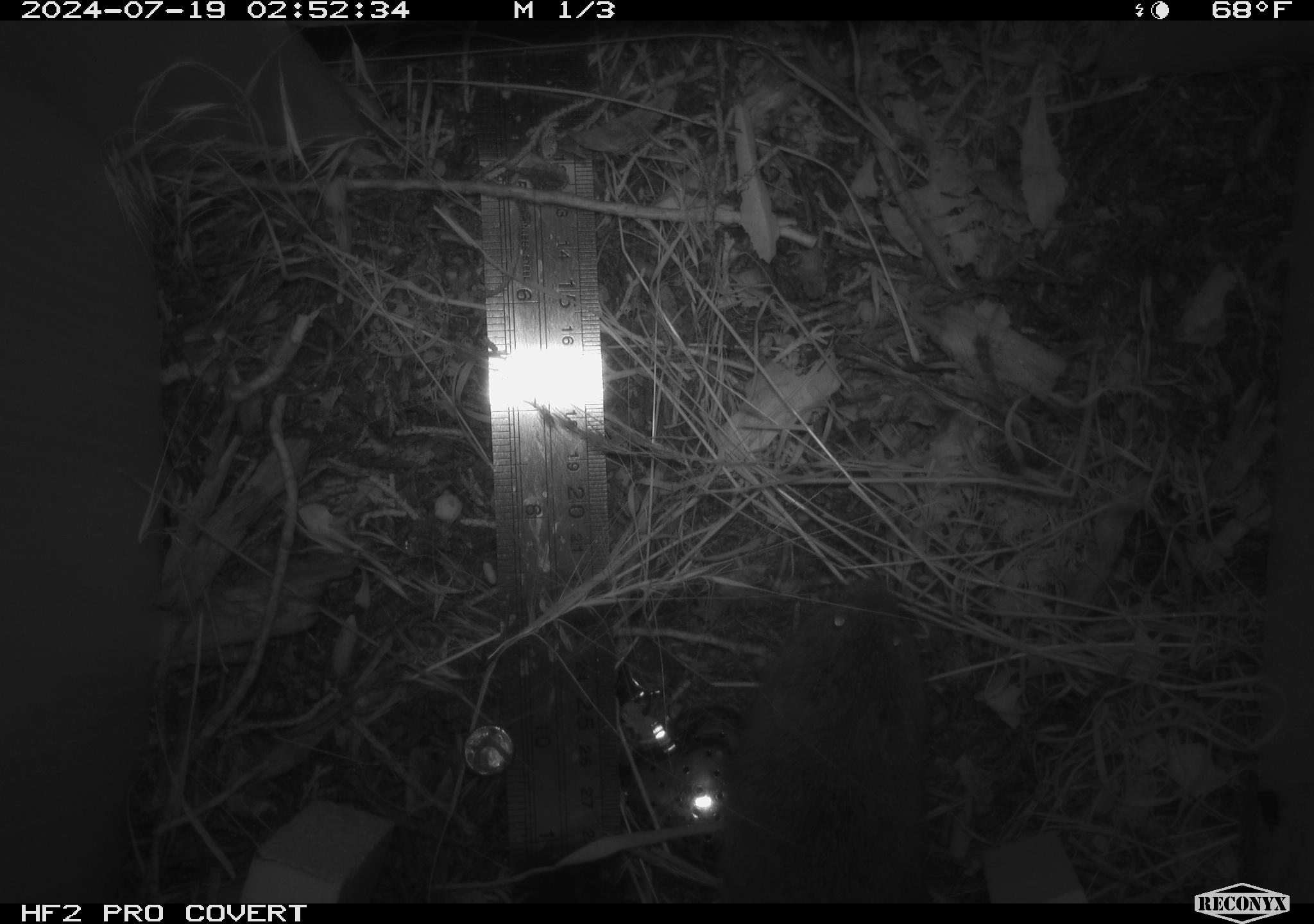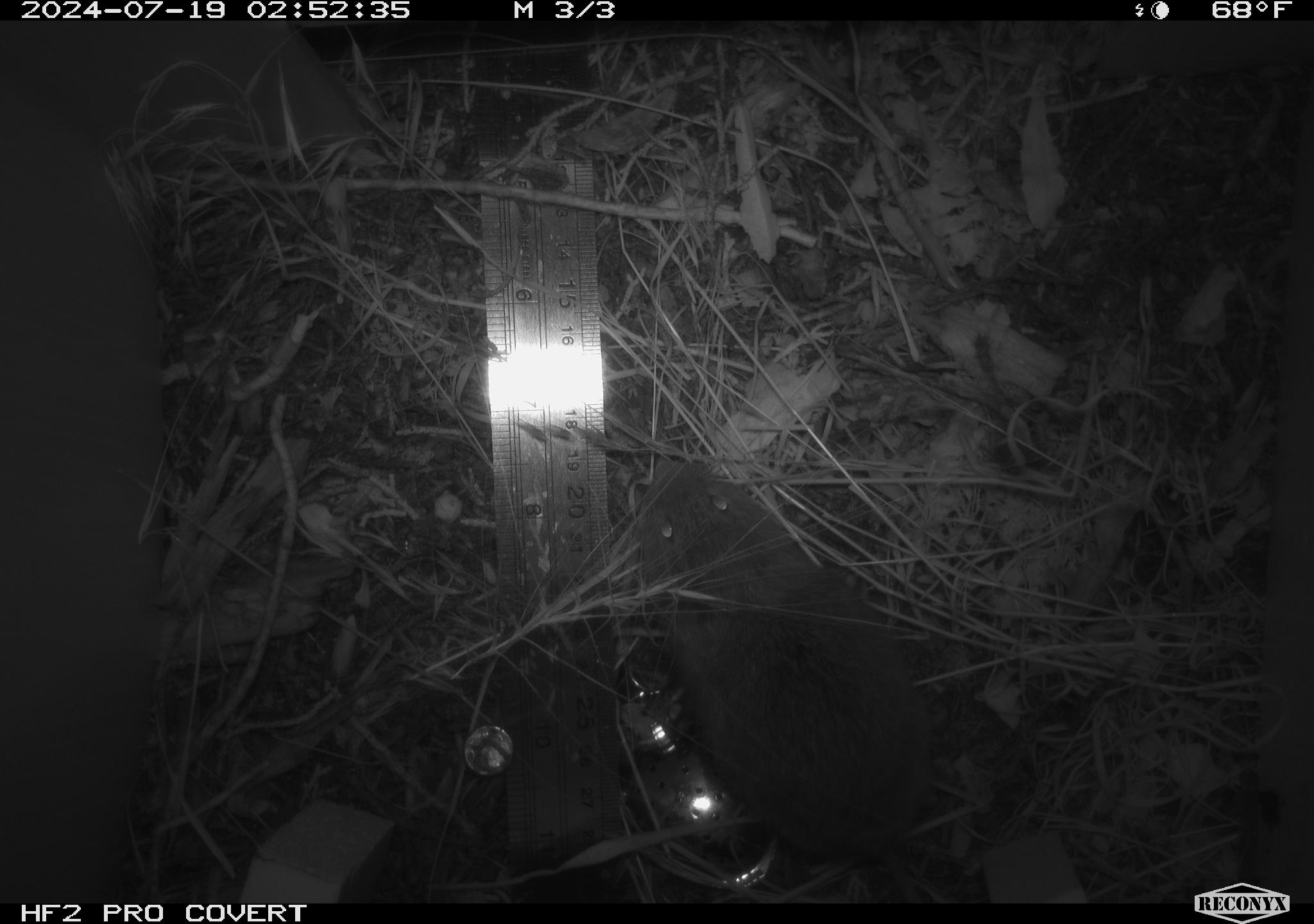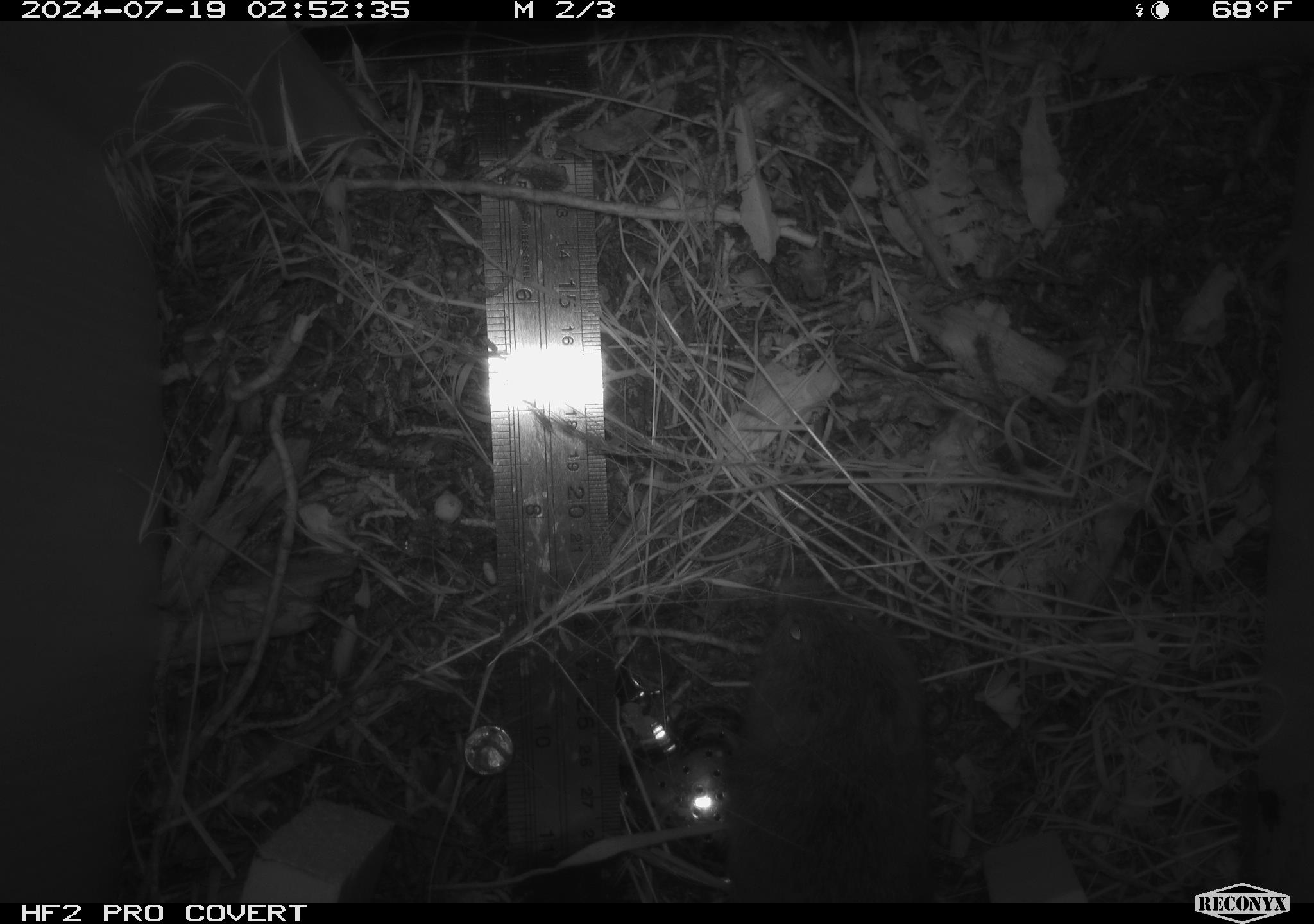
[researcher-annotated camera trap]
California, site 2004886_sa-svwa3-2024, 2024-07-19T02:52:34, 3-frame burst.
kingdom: Animalia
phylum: Chordata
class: Mammalia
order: Rodentia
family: Cricetidae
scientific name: Arvicolinae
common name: voles, lemmings, and muskrats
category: arvicolinae subfamily